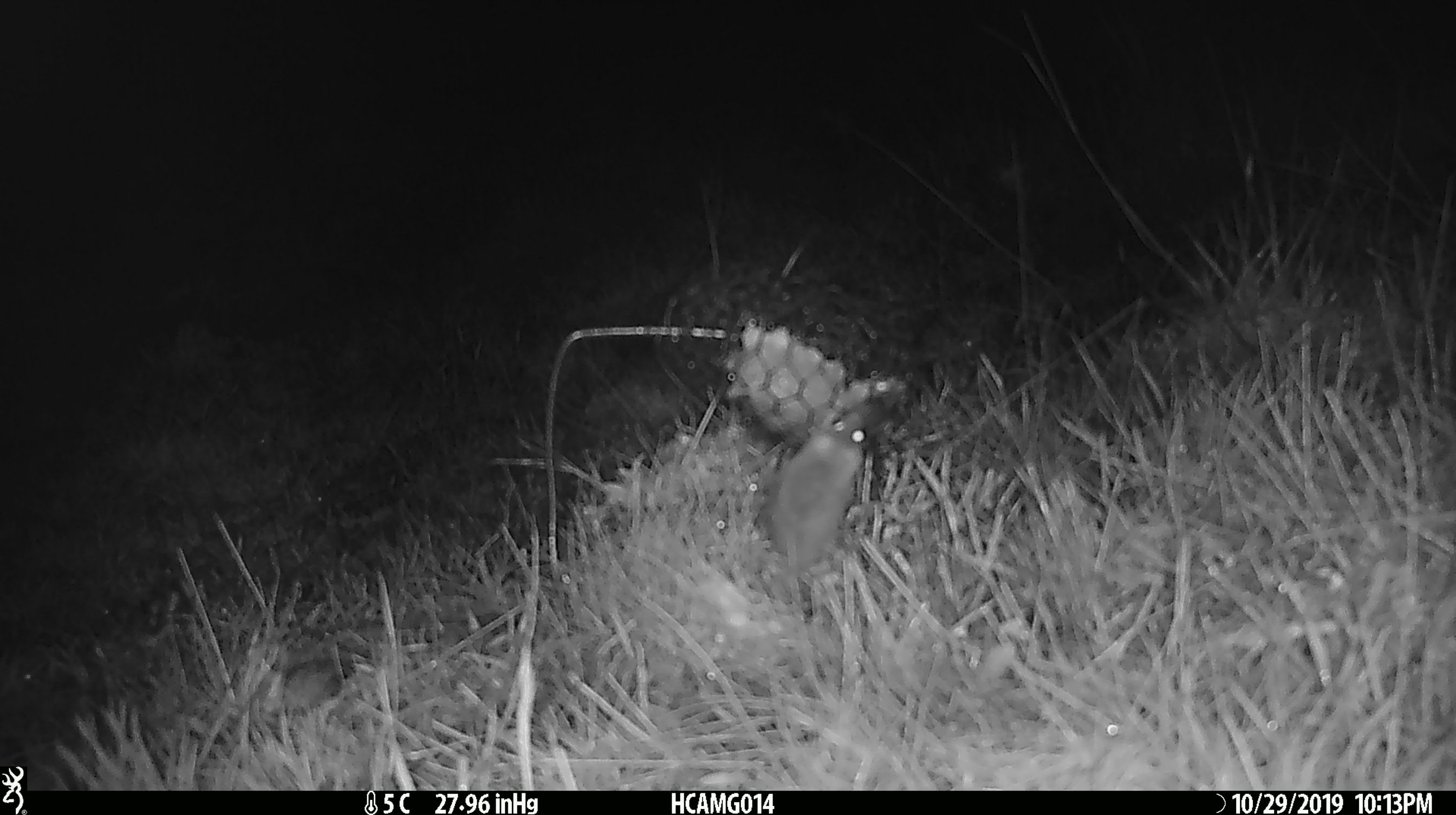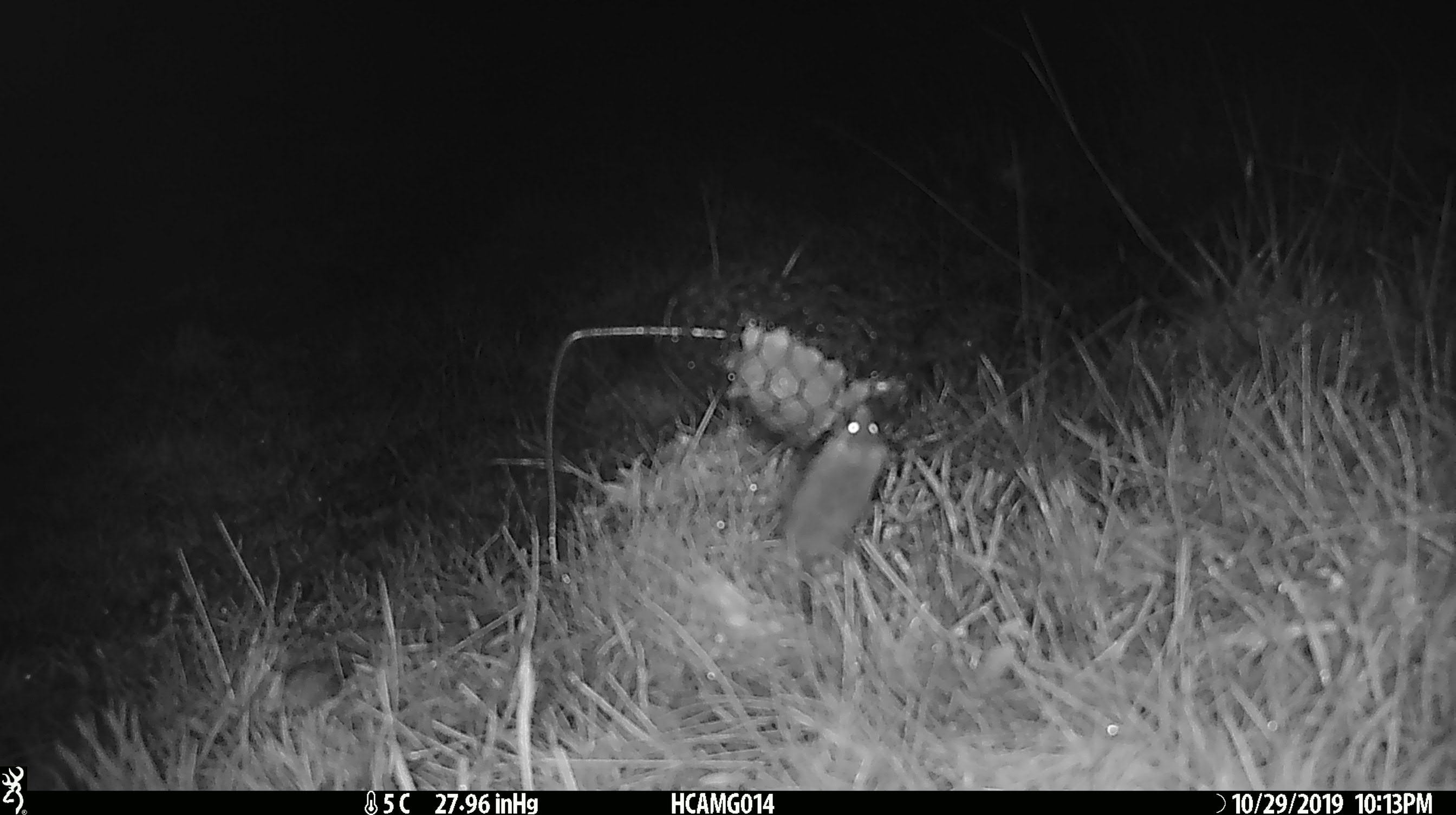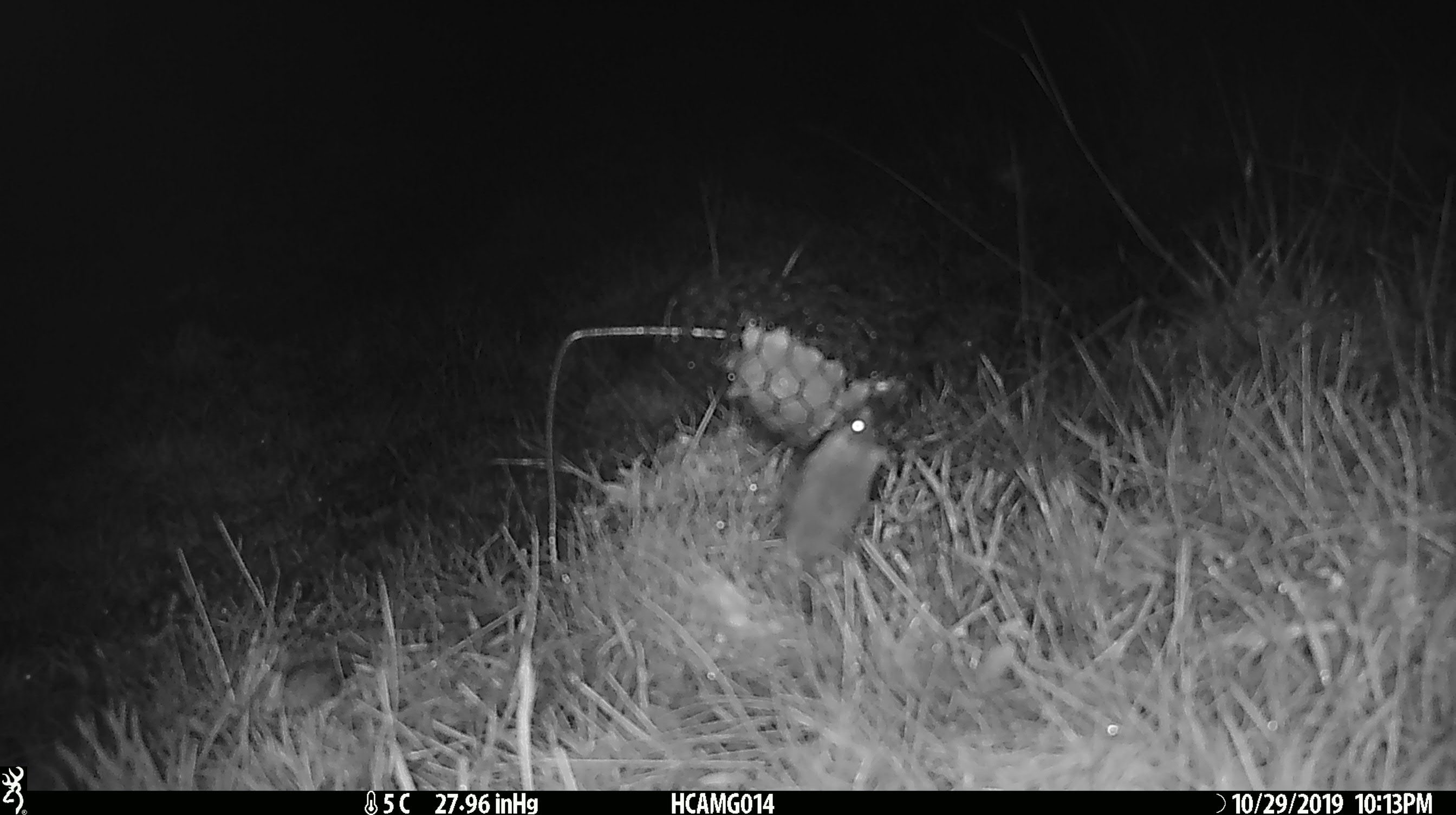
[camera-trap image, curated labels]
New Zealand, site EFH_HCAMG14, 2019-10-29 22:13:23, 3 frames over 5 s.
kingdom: Animalia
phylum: Chordata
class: Mammalia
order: Rodentia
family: Muridae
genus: Mus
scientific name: Mus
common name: mouse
Mouse (Mus).